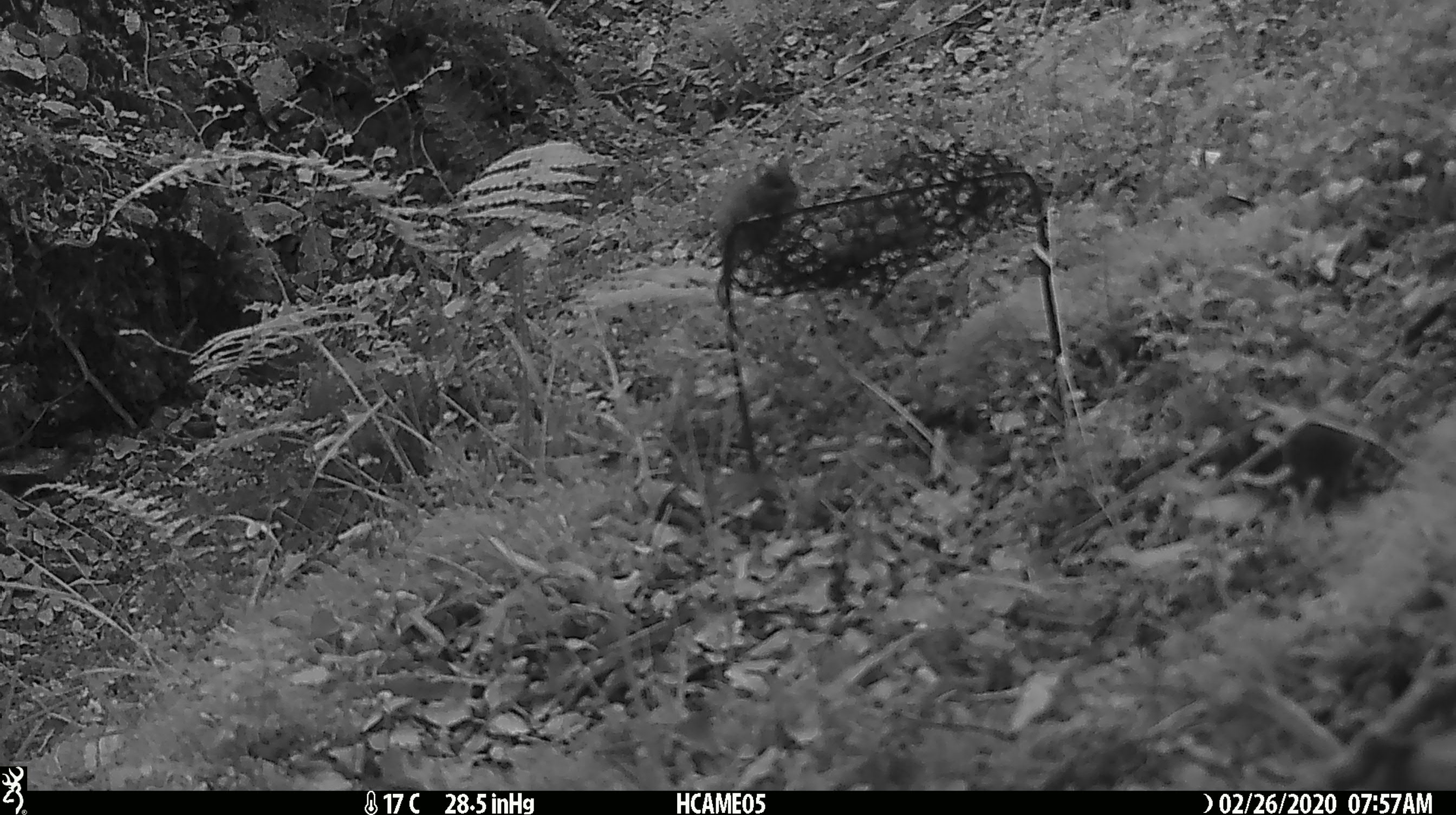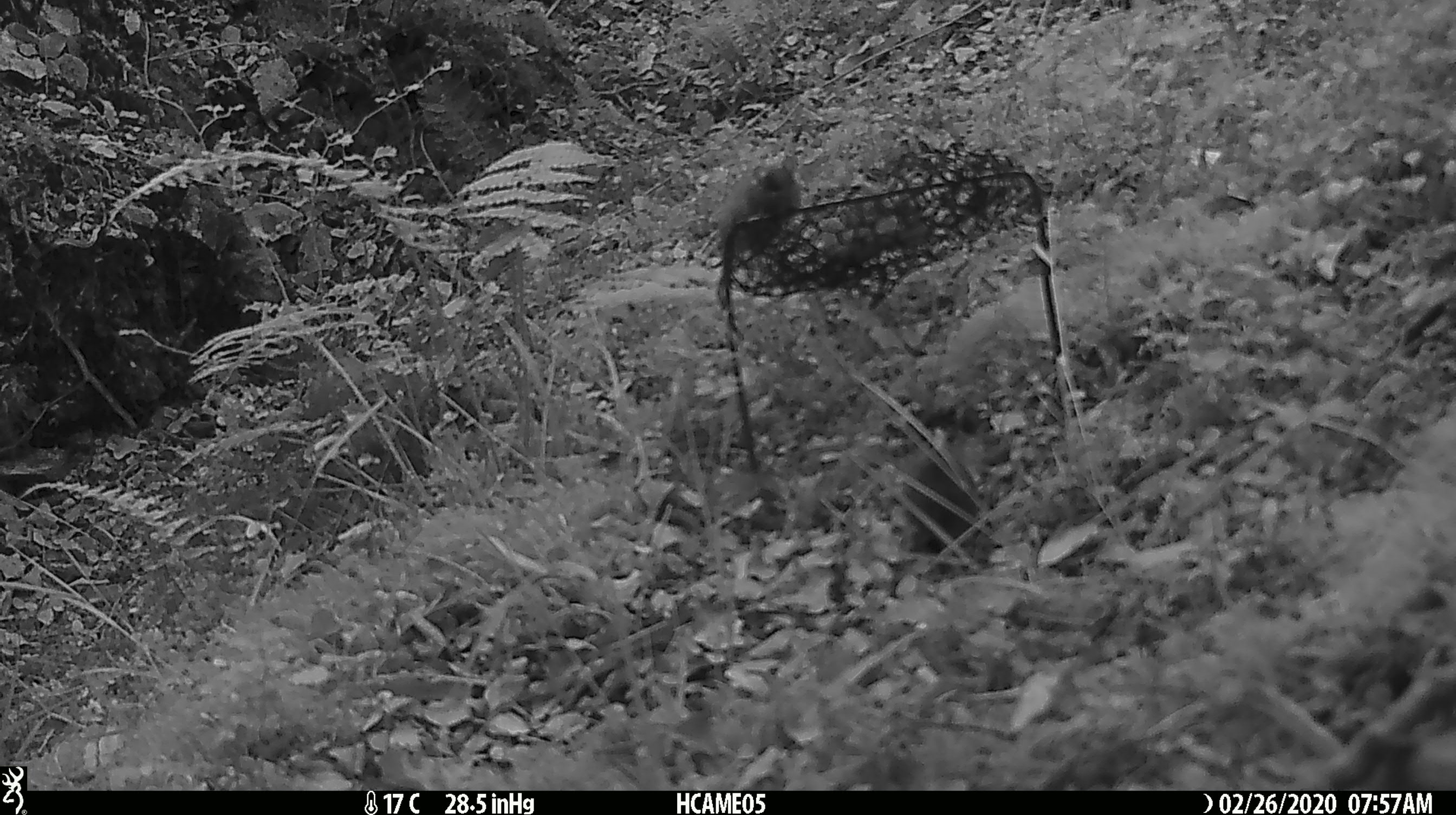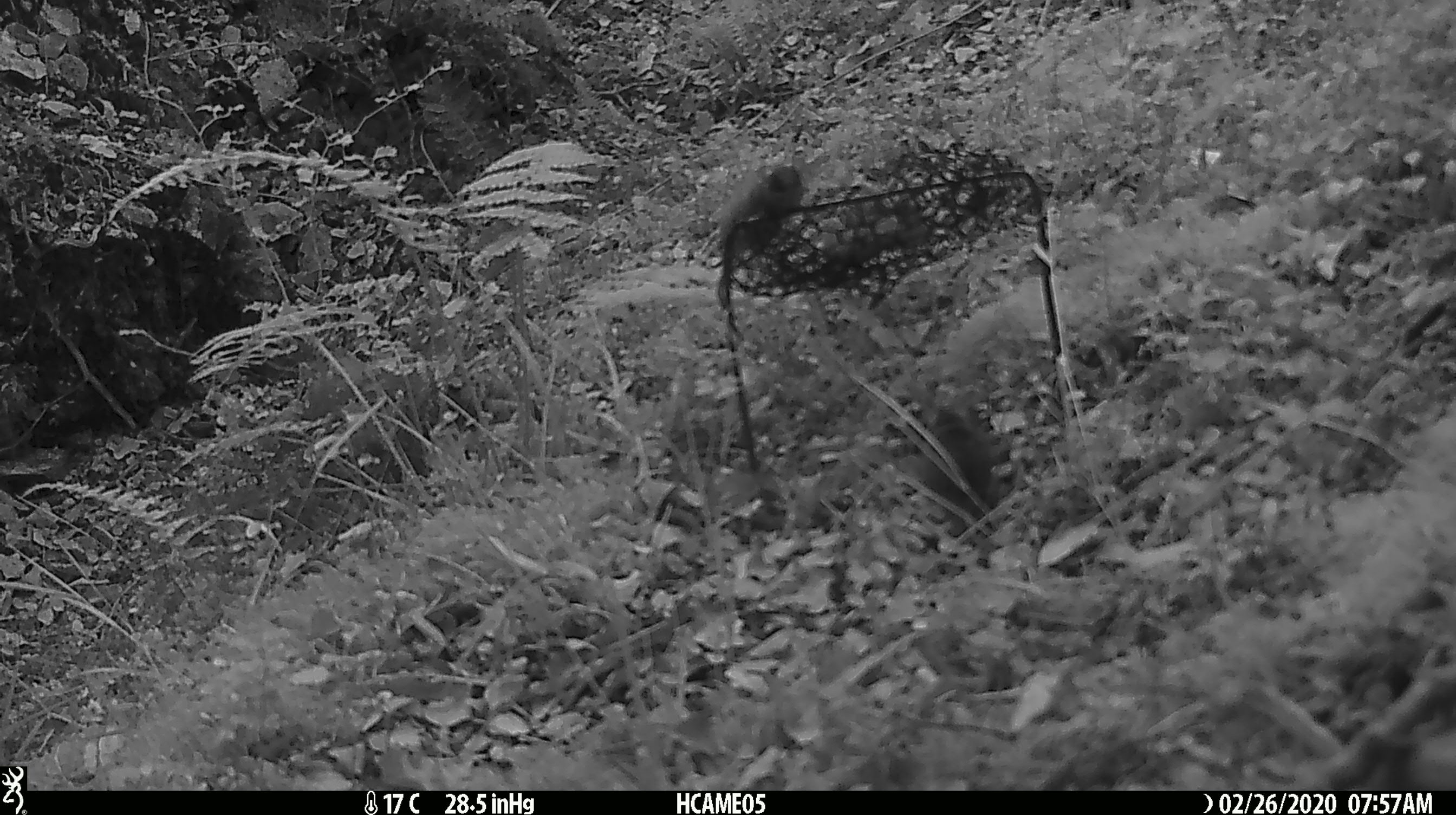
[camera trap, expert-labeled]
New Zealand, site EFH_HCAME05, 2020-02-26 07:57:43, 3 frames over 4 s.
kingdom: Animalia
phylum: Chordata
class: Mammalia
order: Rodentia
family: Muridae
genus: Mus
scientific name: Mus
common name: mouse